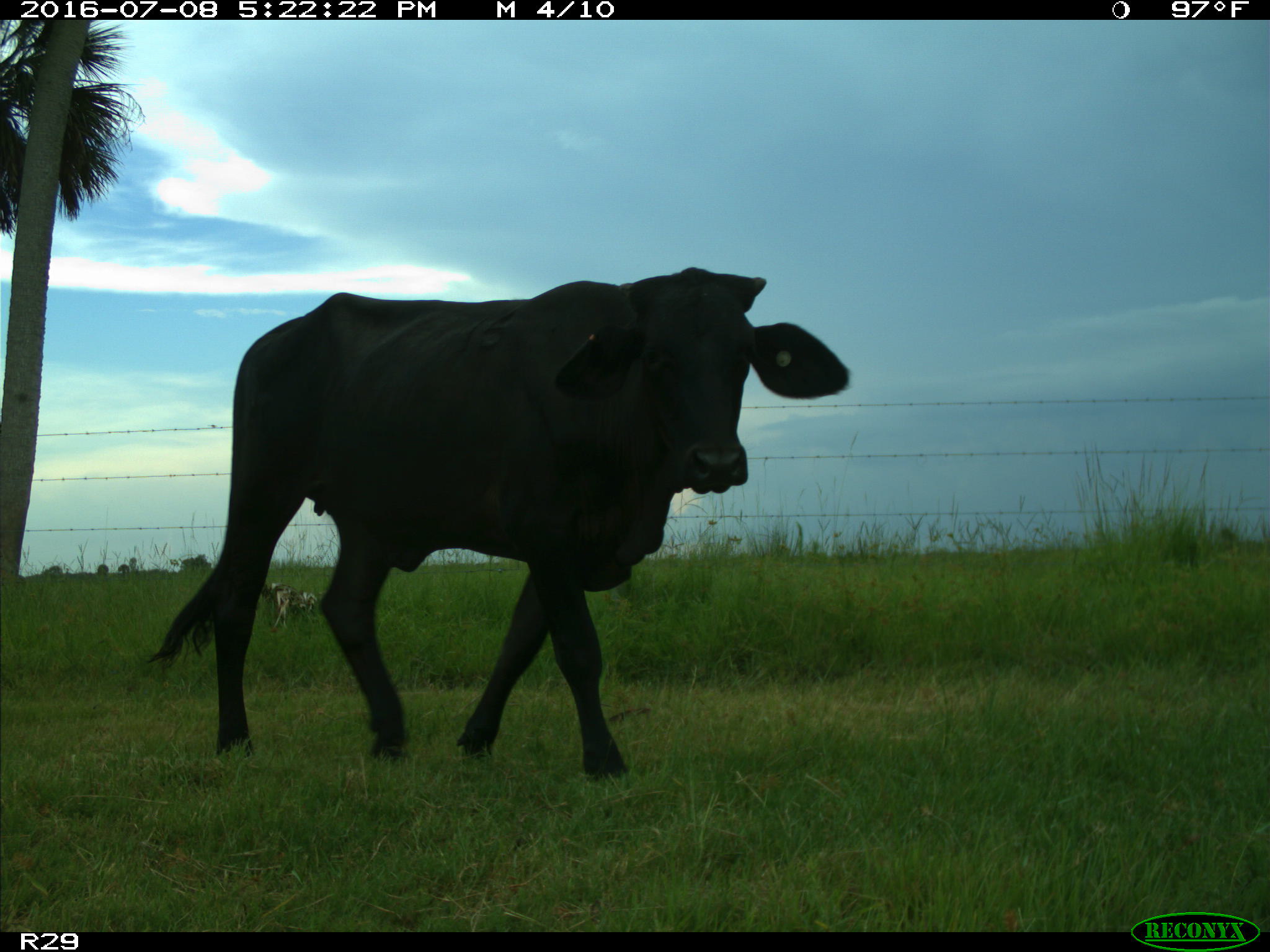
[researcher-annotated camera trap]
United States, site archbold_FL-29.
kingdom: Animalia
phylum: Chordata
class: Mammalia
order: Artiodactyla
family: Bovidae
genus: Bos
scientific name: Bos taurus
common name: domestic cow